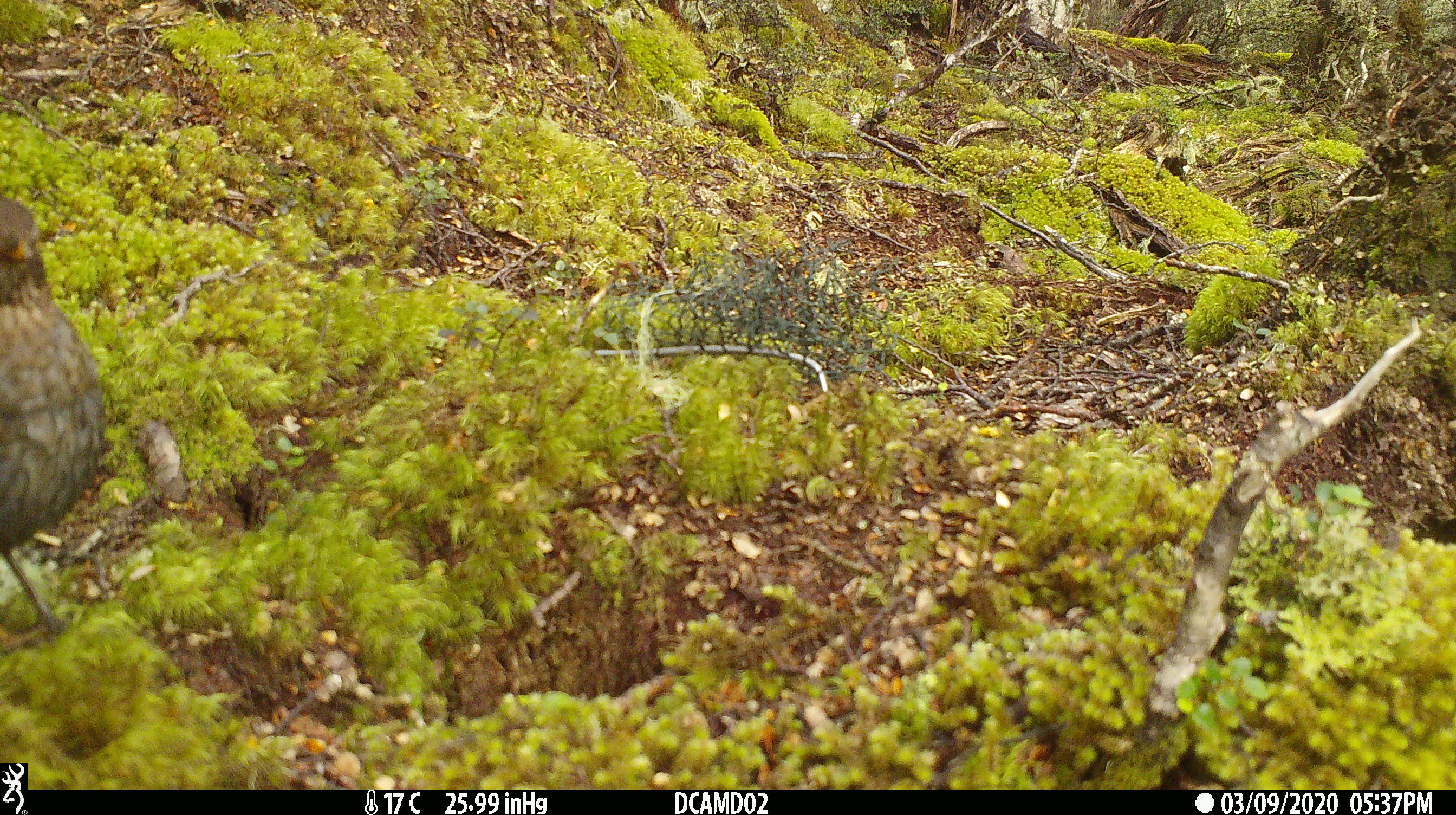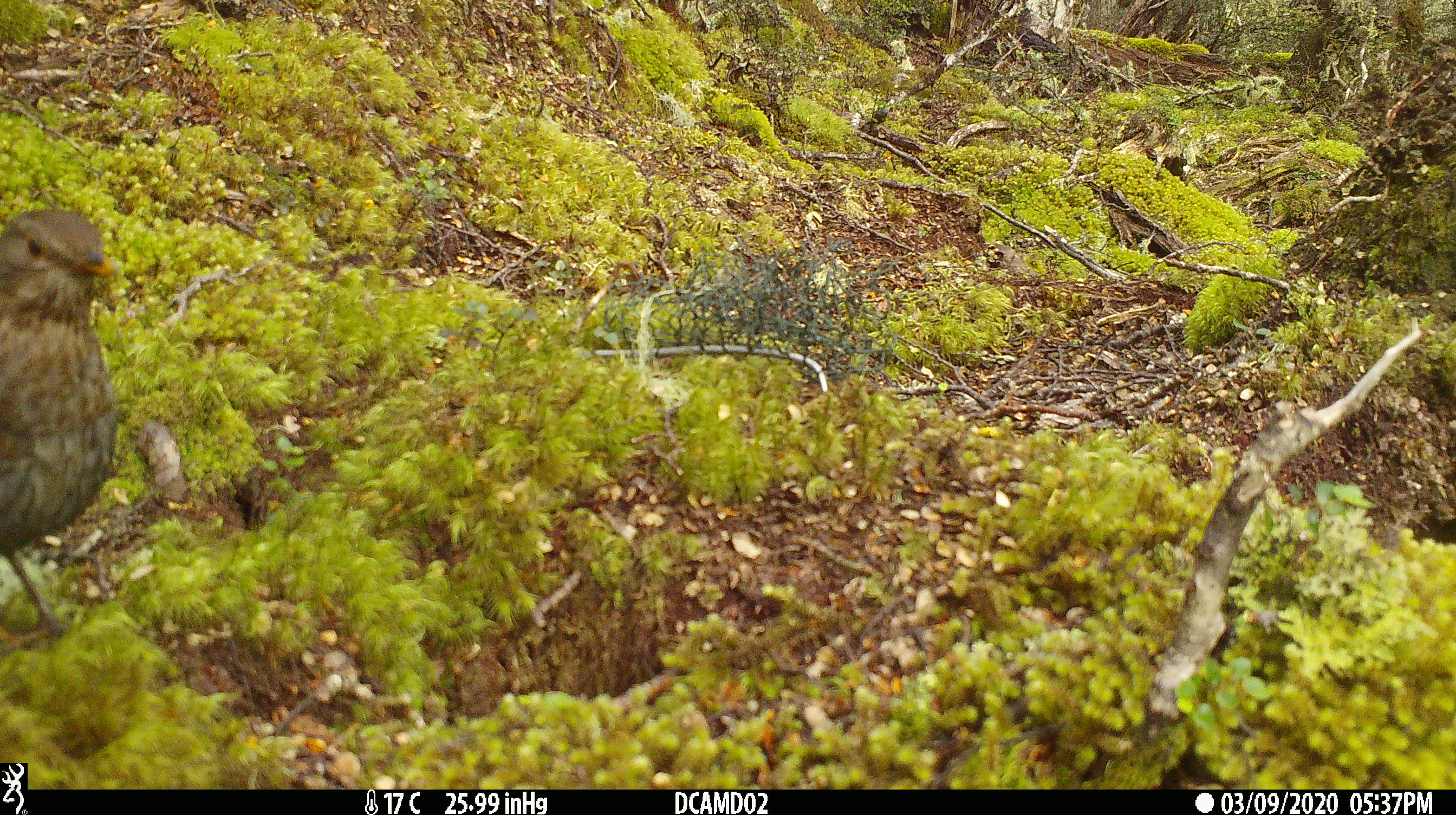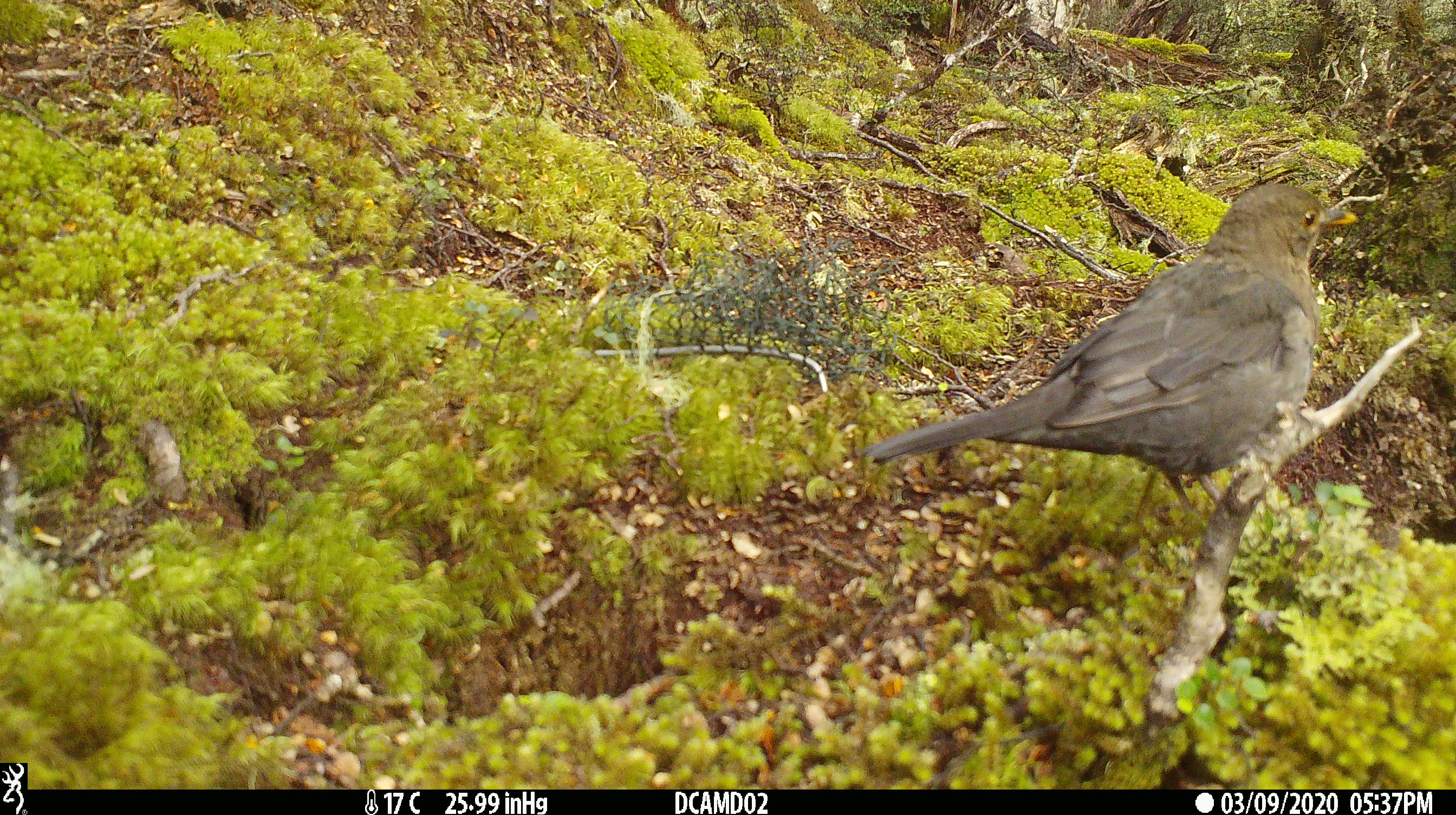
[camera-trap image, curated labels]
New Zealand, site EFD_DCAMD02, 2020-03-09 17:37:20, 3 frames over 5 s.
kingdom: Animalia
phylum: Chordata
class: Aves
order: Passeriformes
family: Turdidae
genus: Turdus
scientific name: Turdus merula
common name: eurasian blackbird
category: blackbird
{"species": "blackbird (eurasian blackbird) (Turdus merula)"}